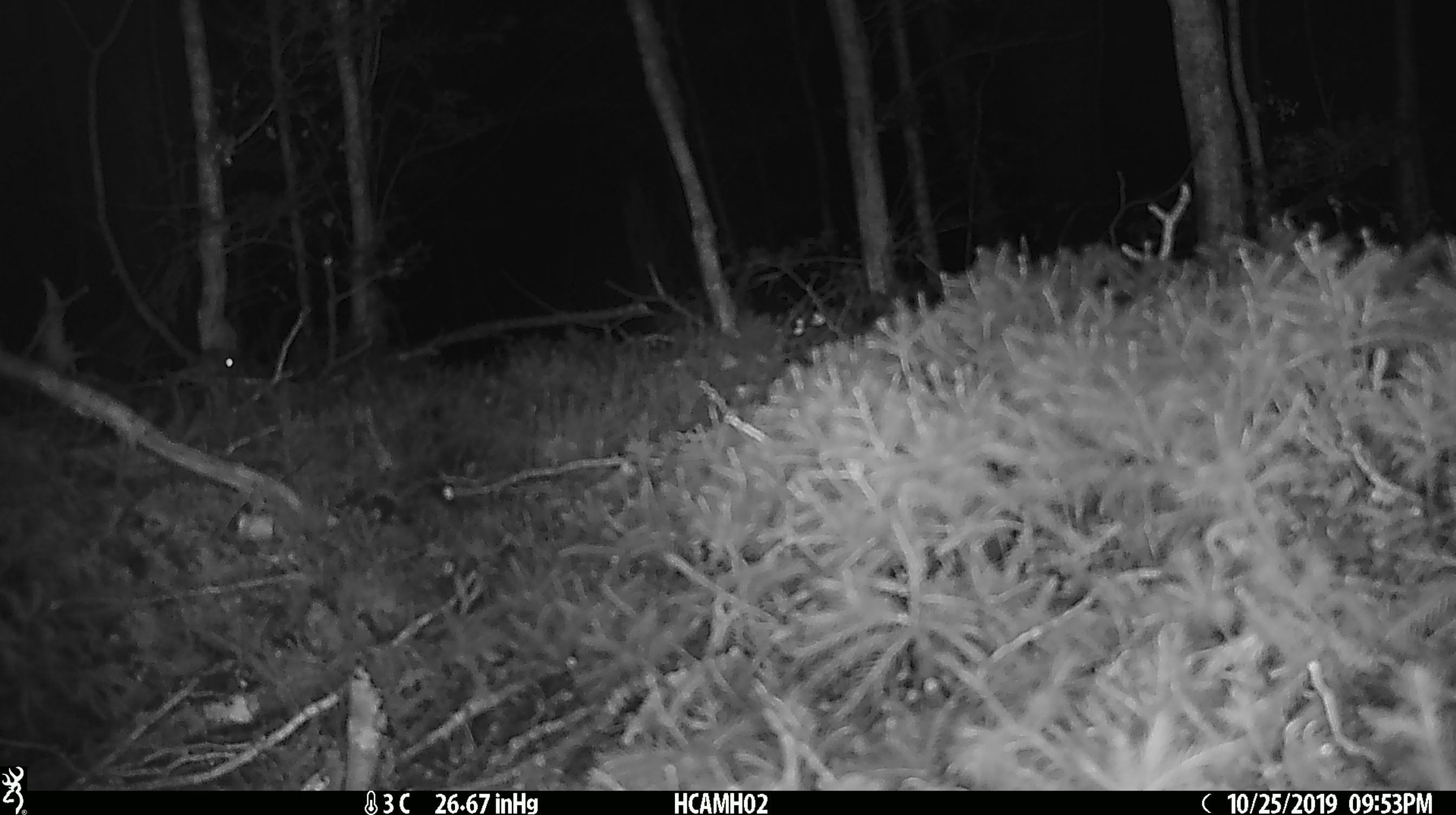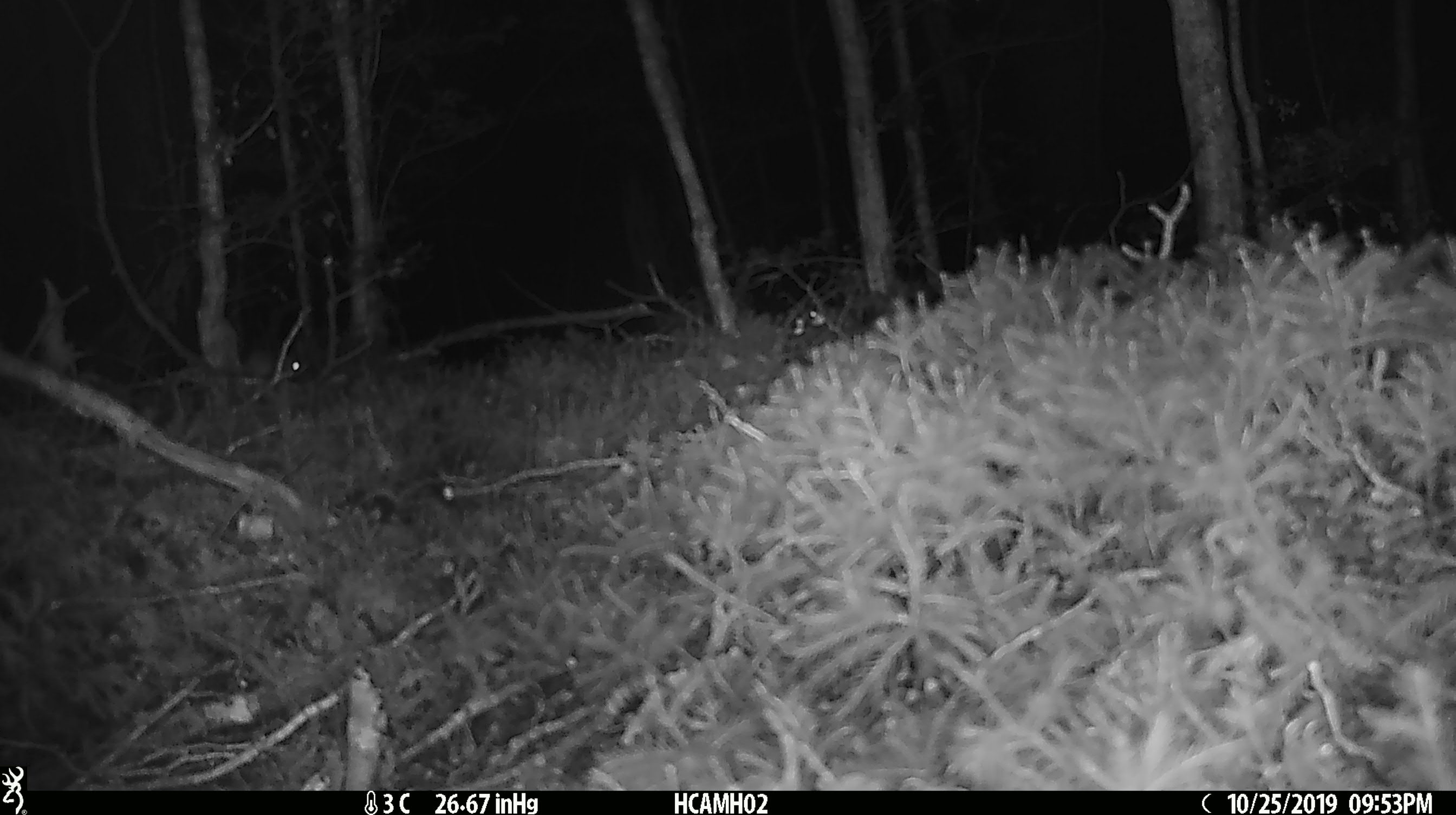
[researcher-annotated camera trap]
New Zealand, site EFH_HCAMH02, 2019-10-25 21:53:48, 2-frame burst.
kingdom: Animalia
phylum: Chordata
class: Mammalia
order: Rodentia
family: Muridae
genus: Mus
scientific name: Mus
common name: mouse